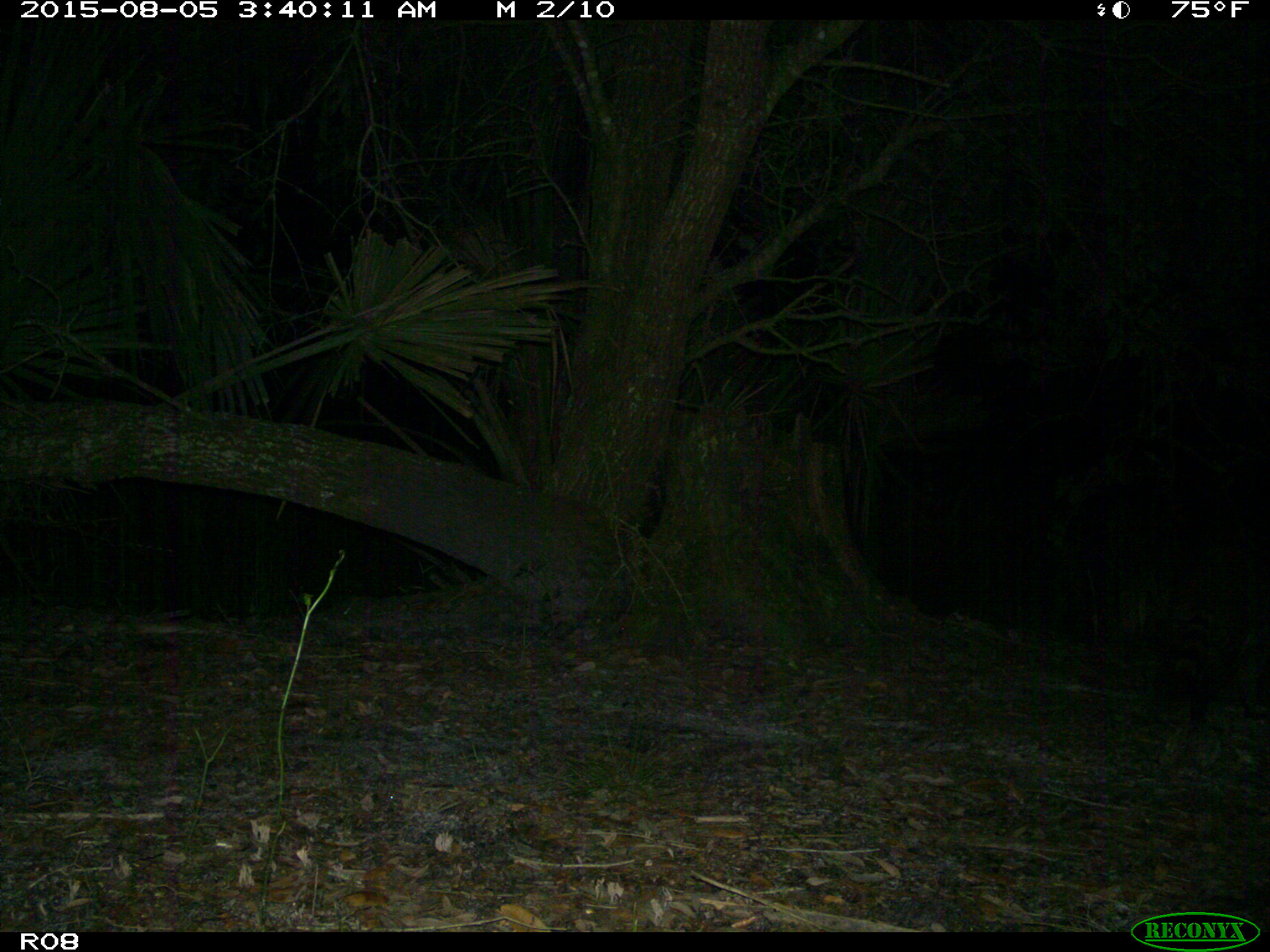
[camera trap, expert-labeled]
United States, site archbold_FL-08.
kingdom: Animalia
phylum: Chordata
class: Mammalia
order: Carnivora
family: Procyonidae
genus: Procyon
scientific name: Procyon lotor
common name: common raccoon